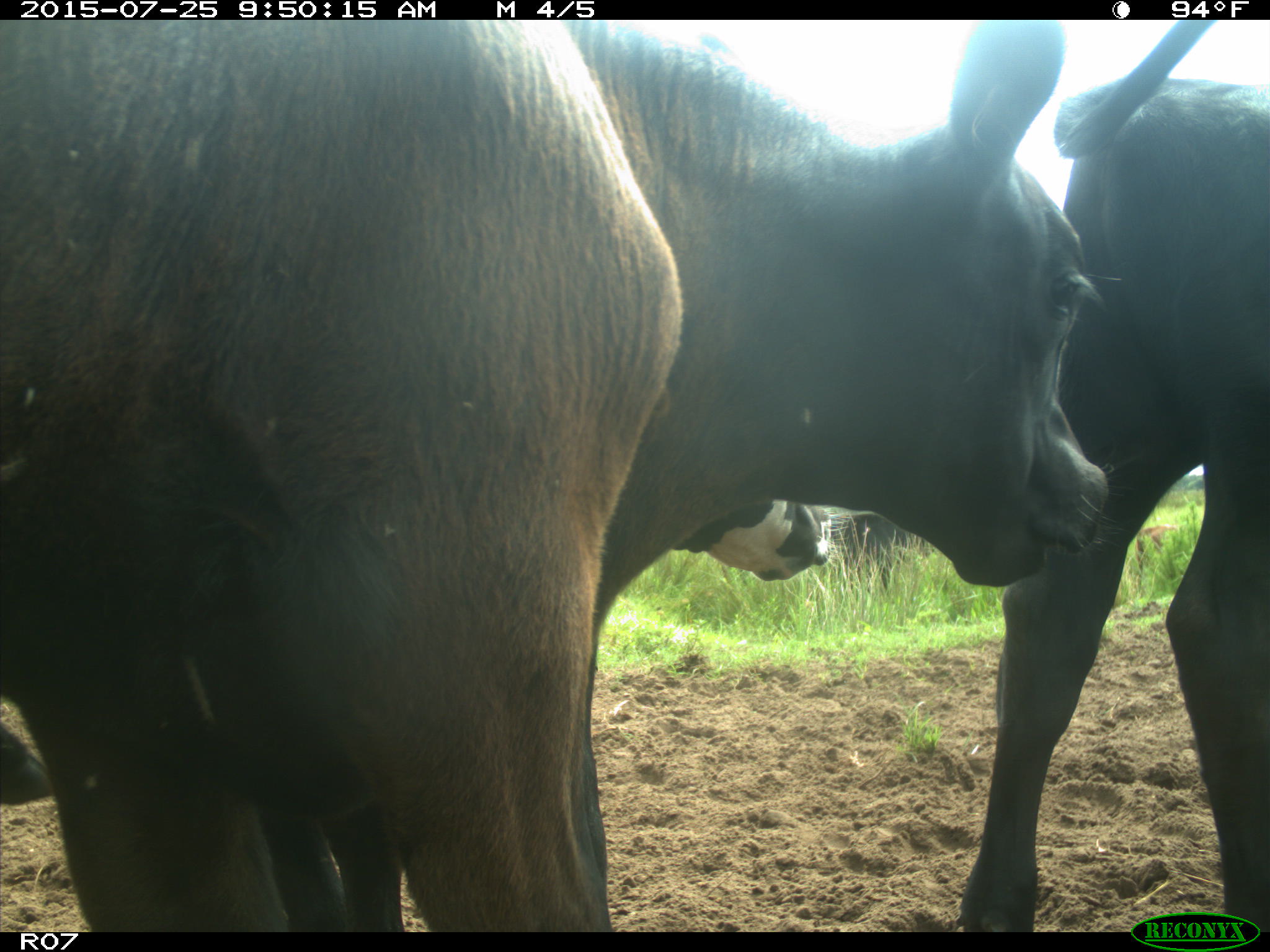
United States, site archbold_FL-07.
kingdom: Animalia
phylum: Chordata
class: Mammalia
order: Artiodactyla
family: Bovidae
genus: Bos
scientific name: Bos taurus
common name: domestic cow